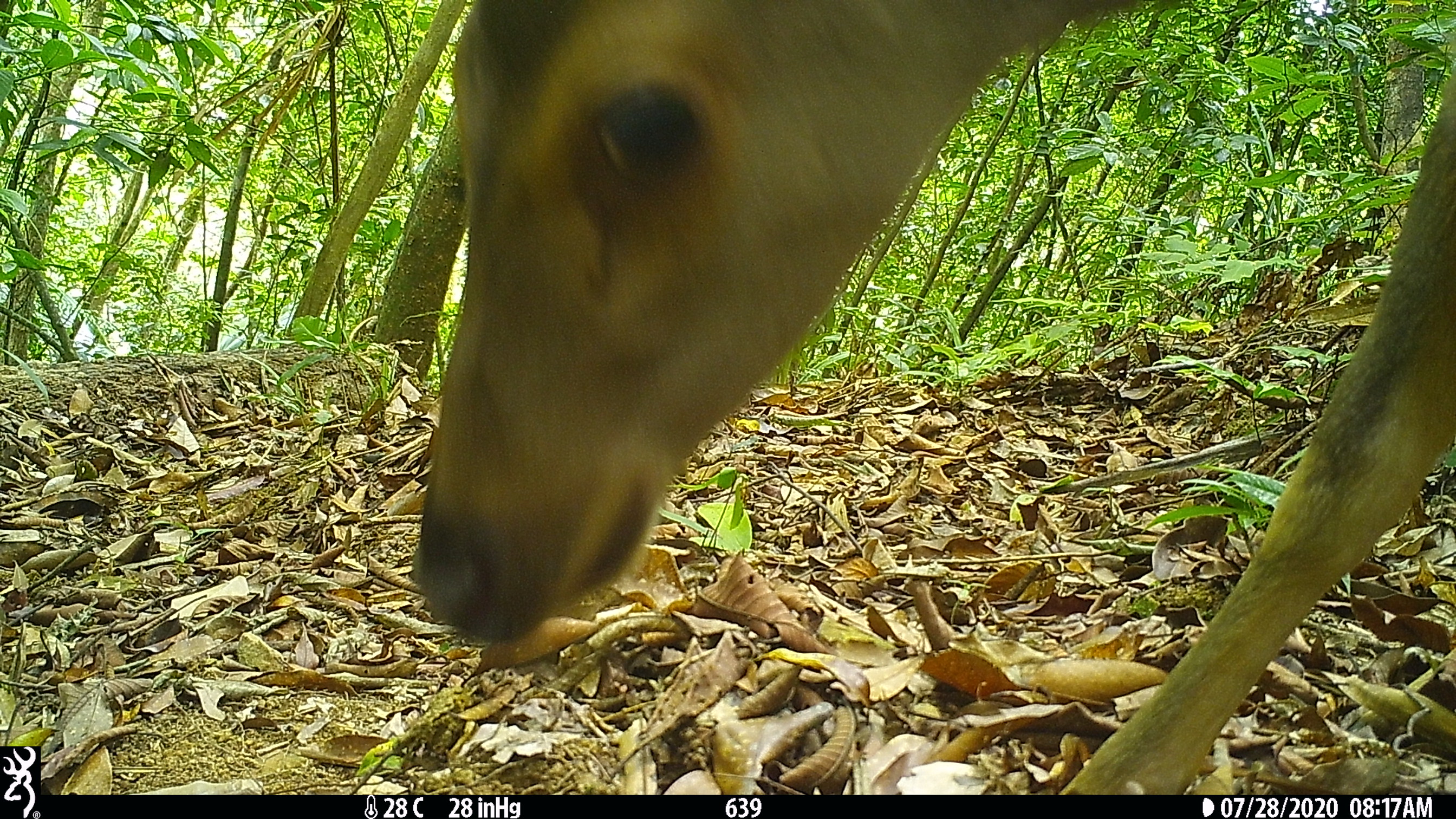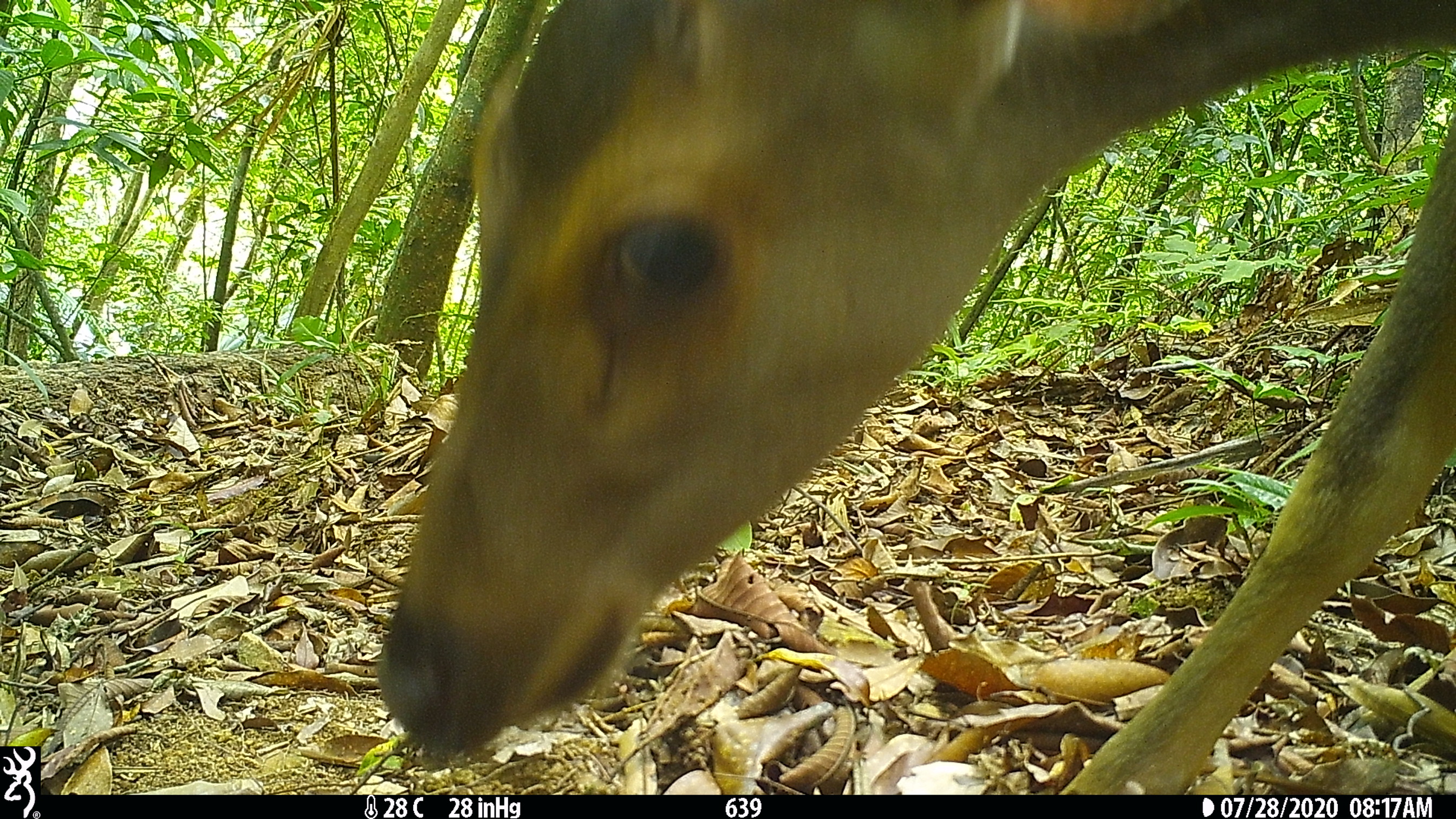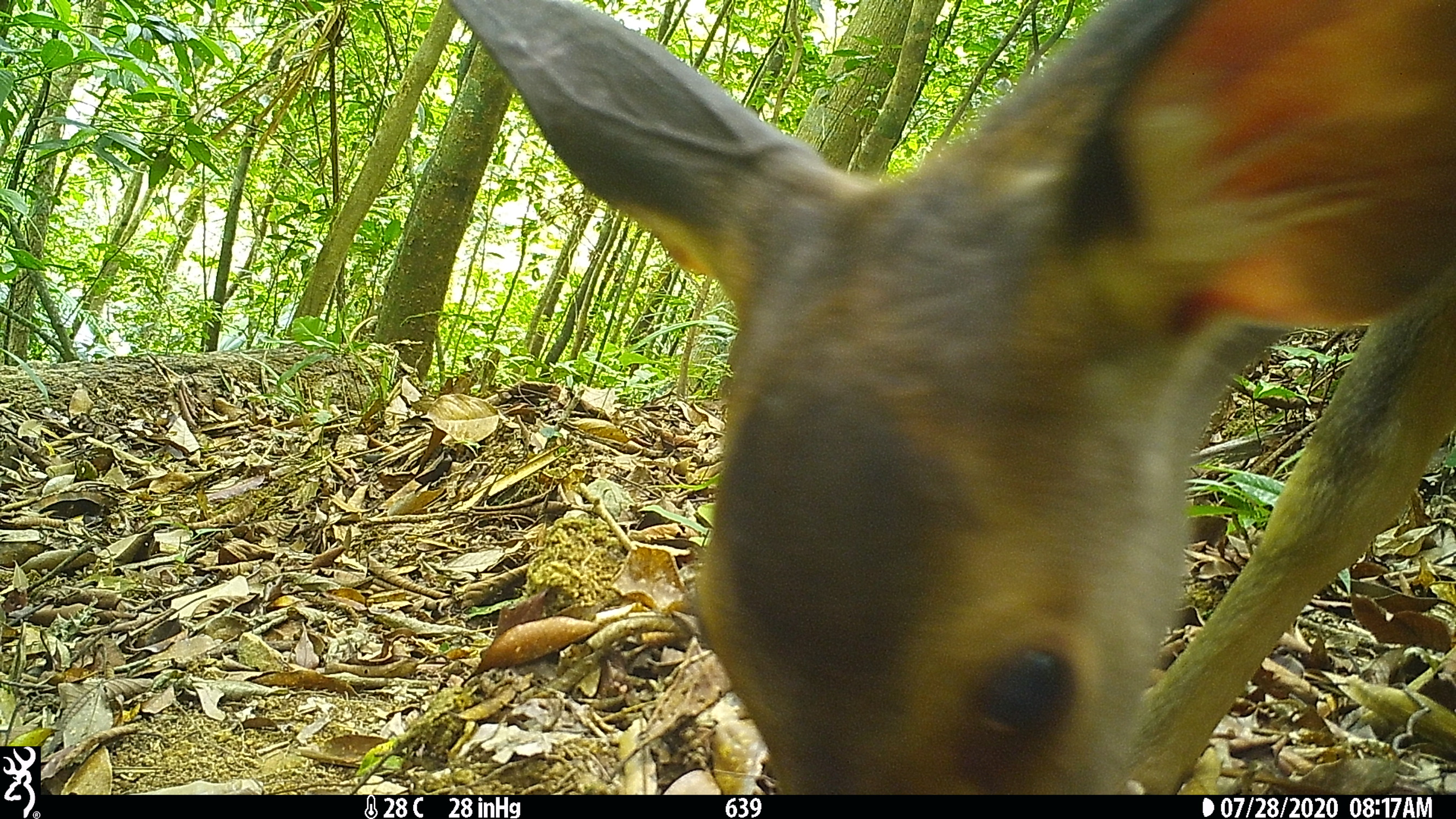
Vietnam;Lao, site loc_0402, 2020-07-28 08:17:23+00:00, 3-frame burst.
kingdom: Animalia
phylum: Chordata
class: Mammalia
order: Artiodactyla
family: Cervidae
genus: Rusa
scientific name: Rusa unicolor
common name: sambar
Sambar (Rusa unicolor). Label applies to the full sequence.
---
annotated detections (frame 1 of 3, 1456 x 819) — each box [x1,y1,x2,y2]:
sambar: [414,0,1455,793]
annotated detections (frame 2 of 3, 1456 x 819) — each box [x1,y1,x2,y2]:
sambar: [375,0,1456,795]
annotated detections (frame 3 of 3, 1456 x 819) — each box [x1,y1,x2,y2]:
sambar: [449,0,1456,794]